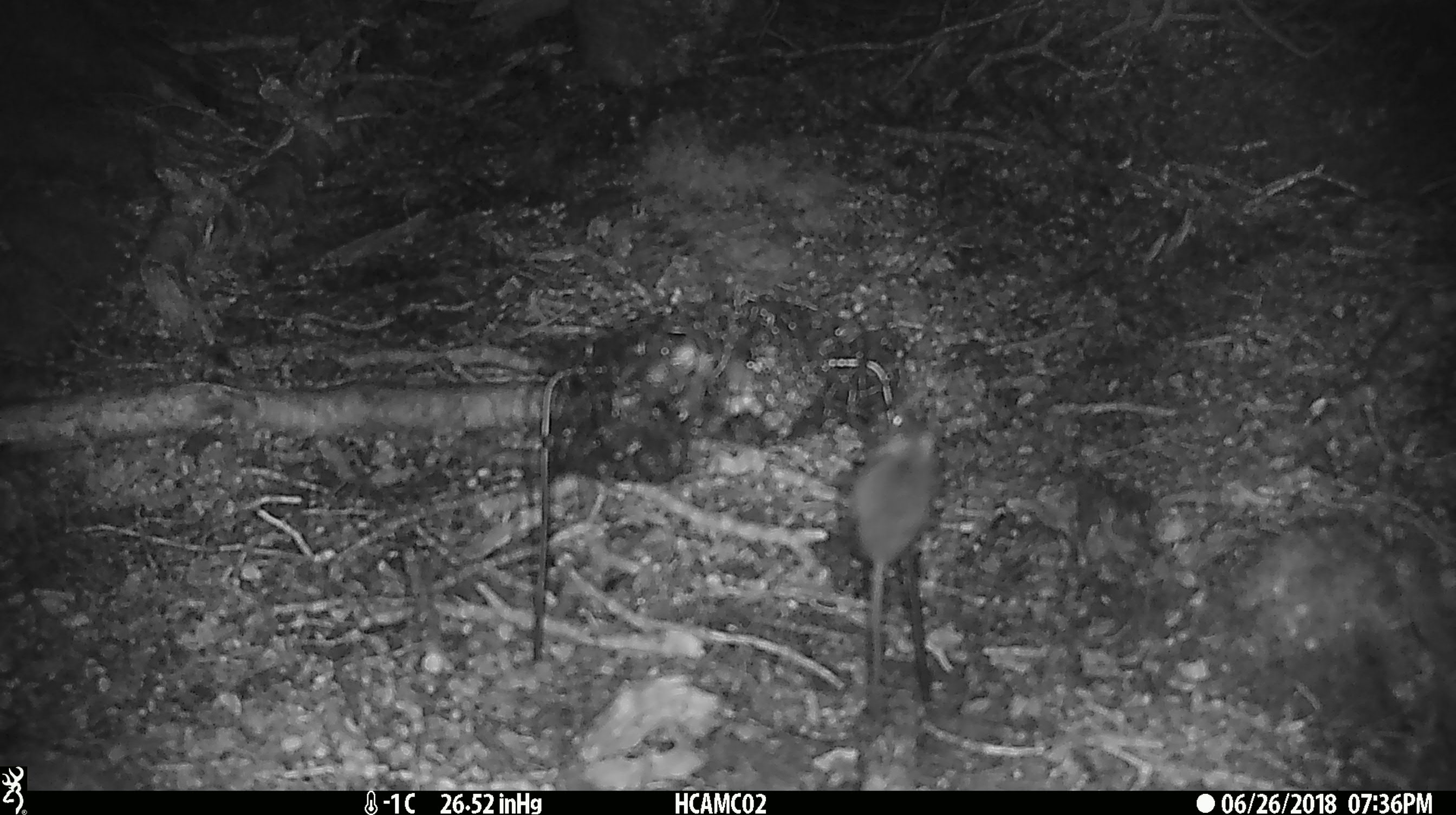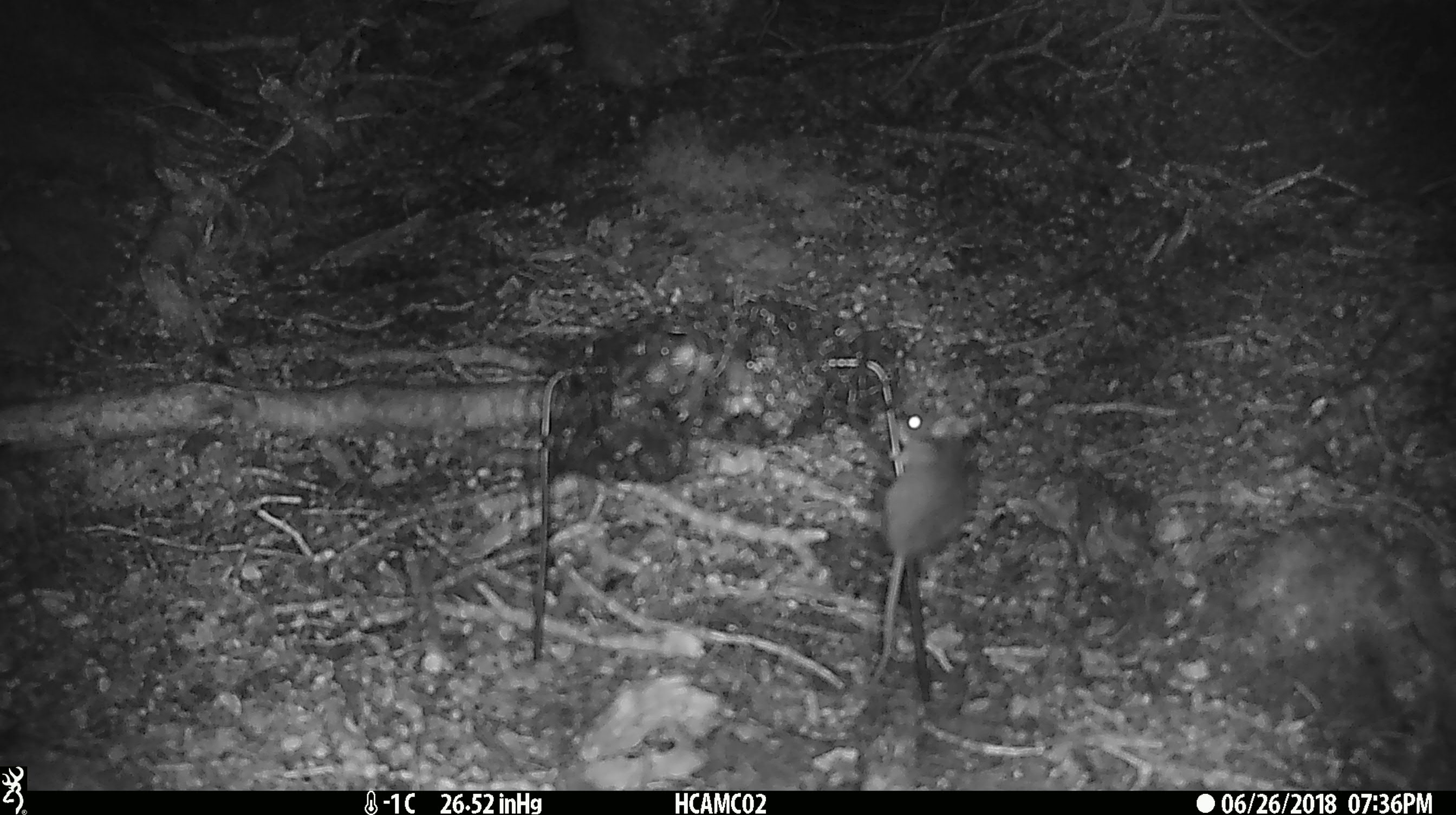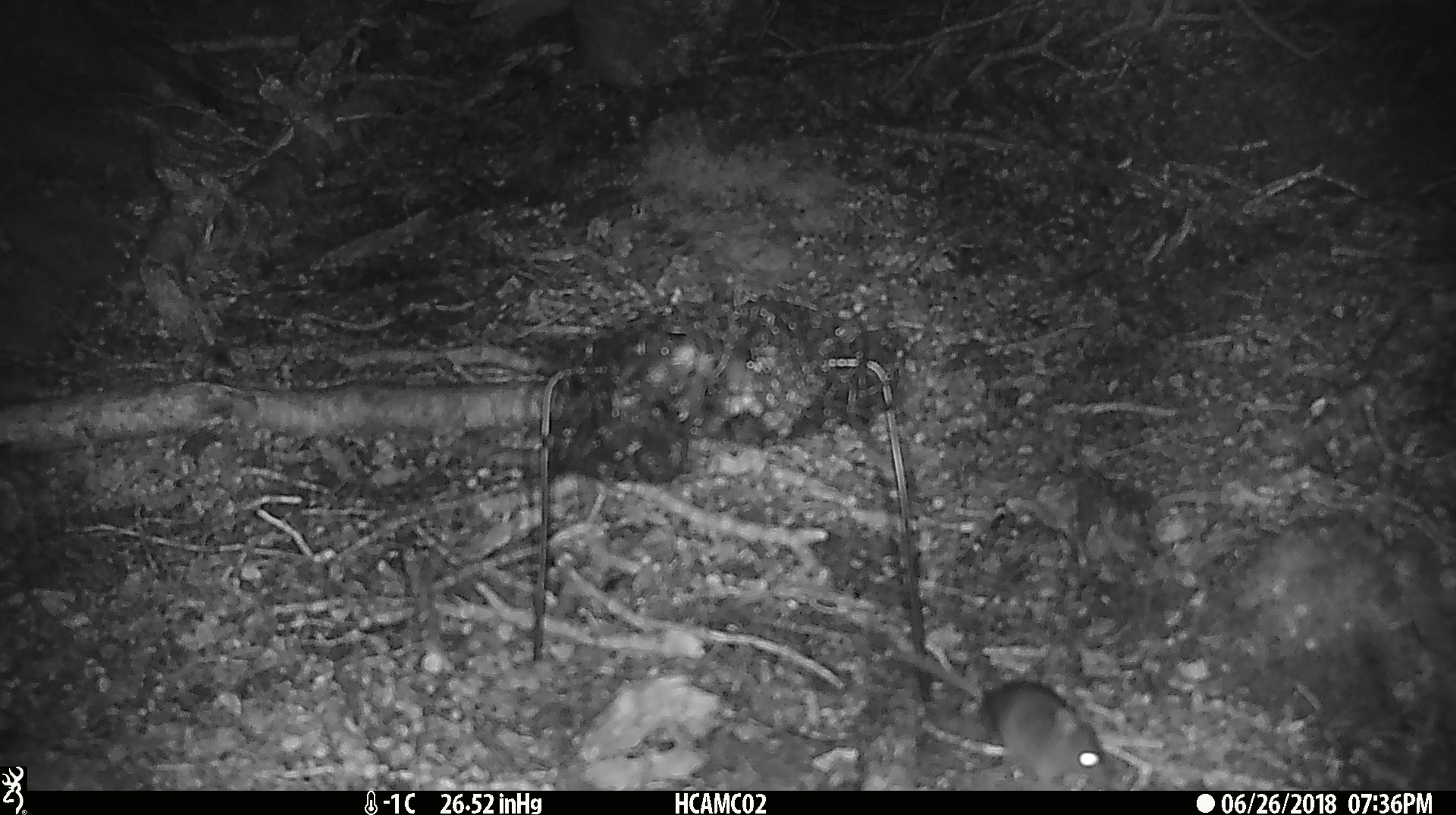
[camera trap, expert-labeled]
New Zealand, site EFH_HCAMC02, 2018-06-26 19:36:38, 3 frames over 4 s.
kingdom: Animalia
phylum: Chordata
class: Mammalia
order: Rodentia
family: Muridae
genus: Mus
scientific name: Mus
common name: mouse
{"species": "mouse (Mus)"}